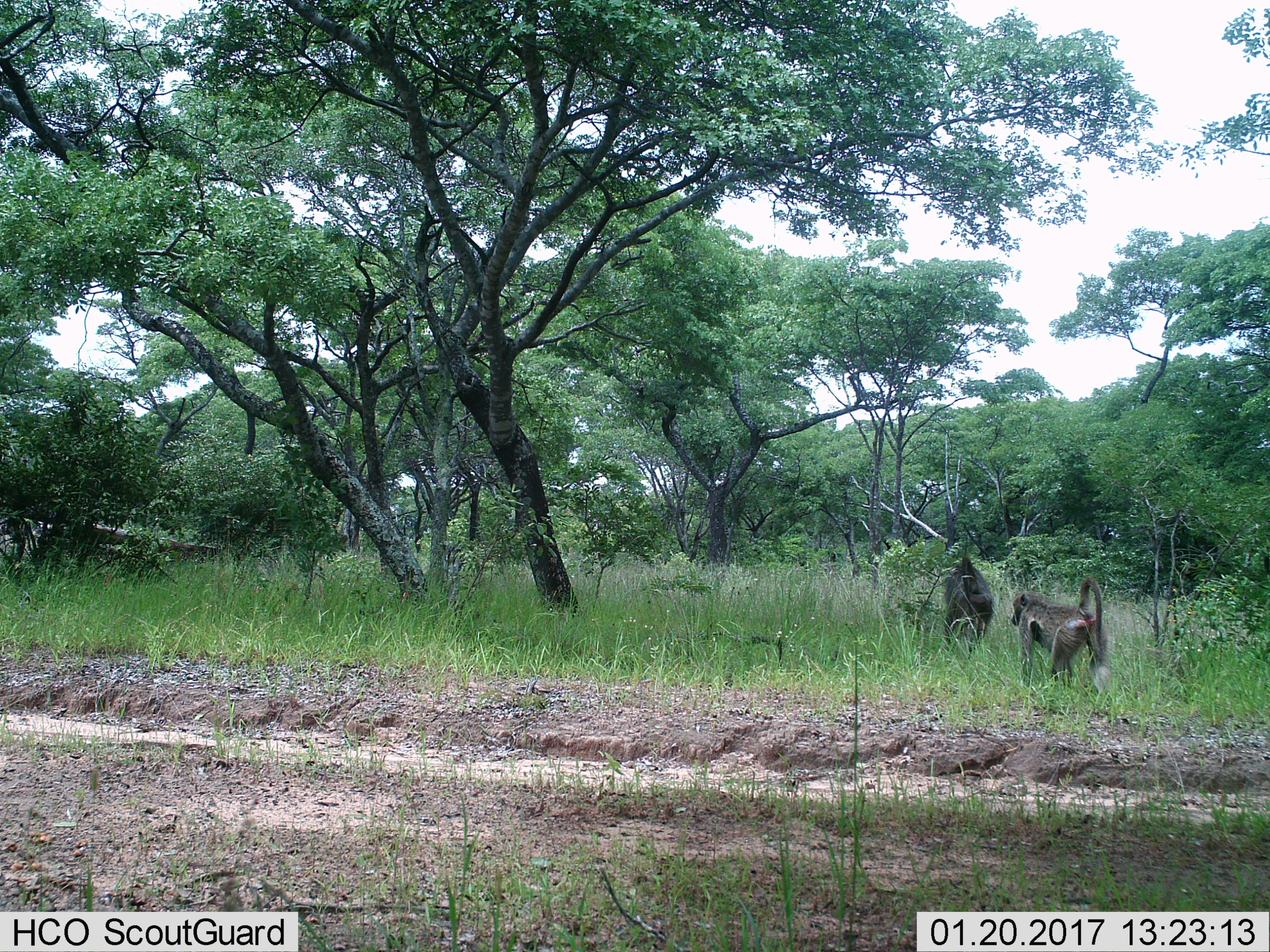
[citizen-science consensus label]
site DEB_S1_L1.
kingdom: Animalia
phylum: Chordata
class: Mammalia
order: Primates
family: Cercopithecidae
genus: Papio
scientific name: Papio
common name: baboon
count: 2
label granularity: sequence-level